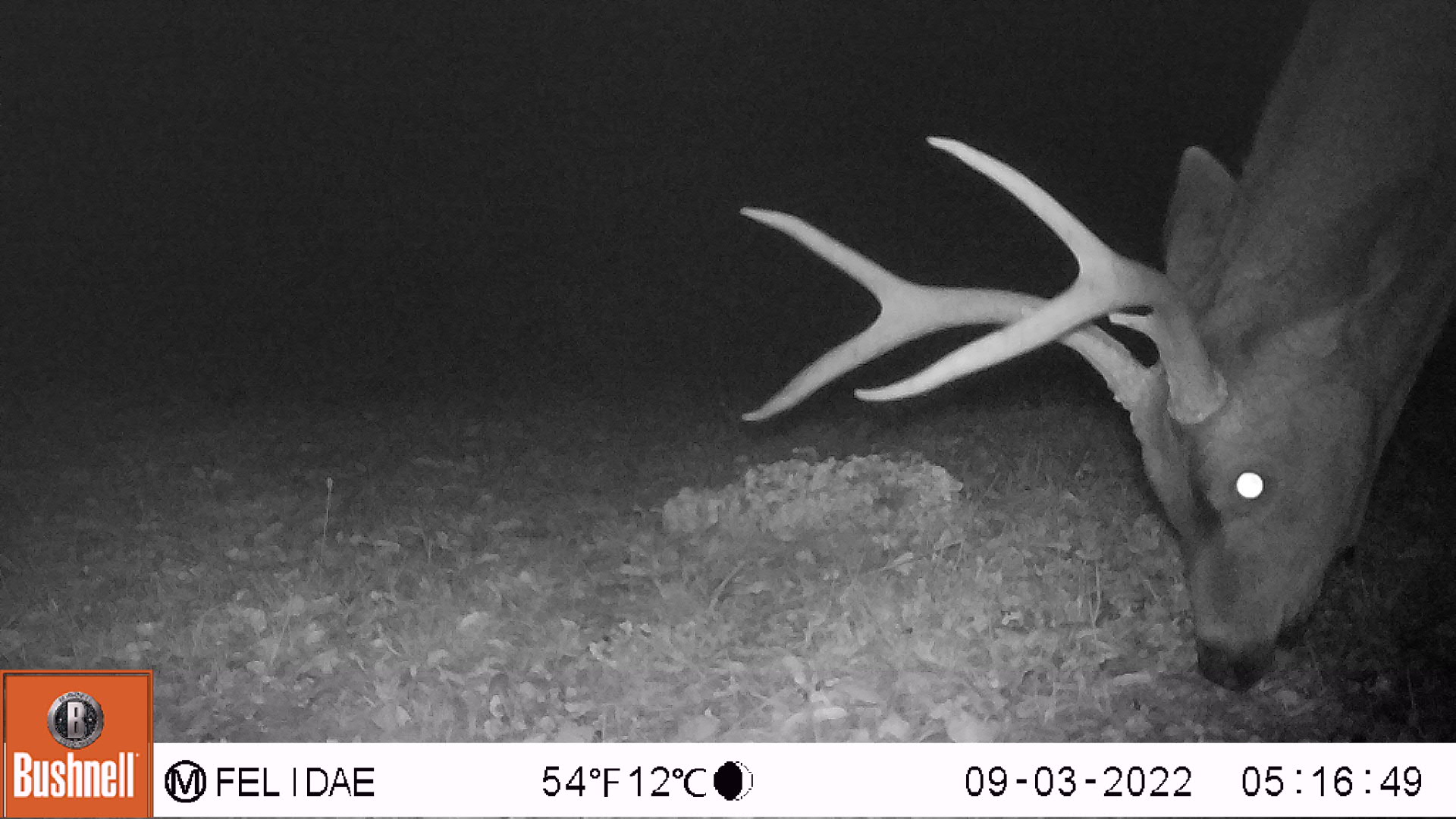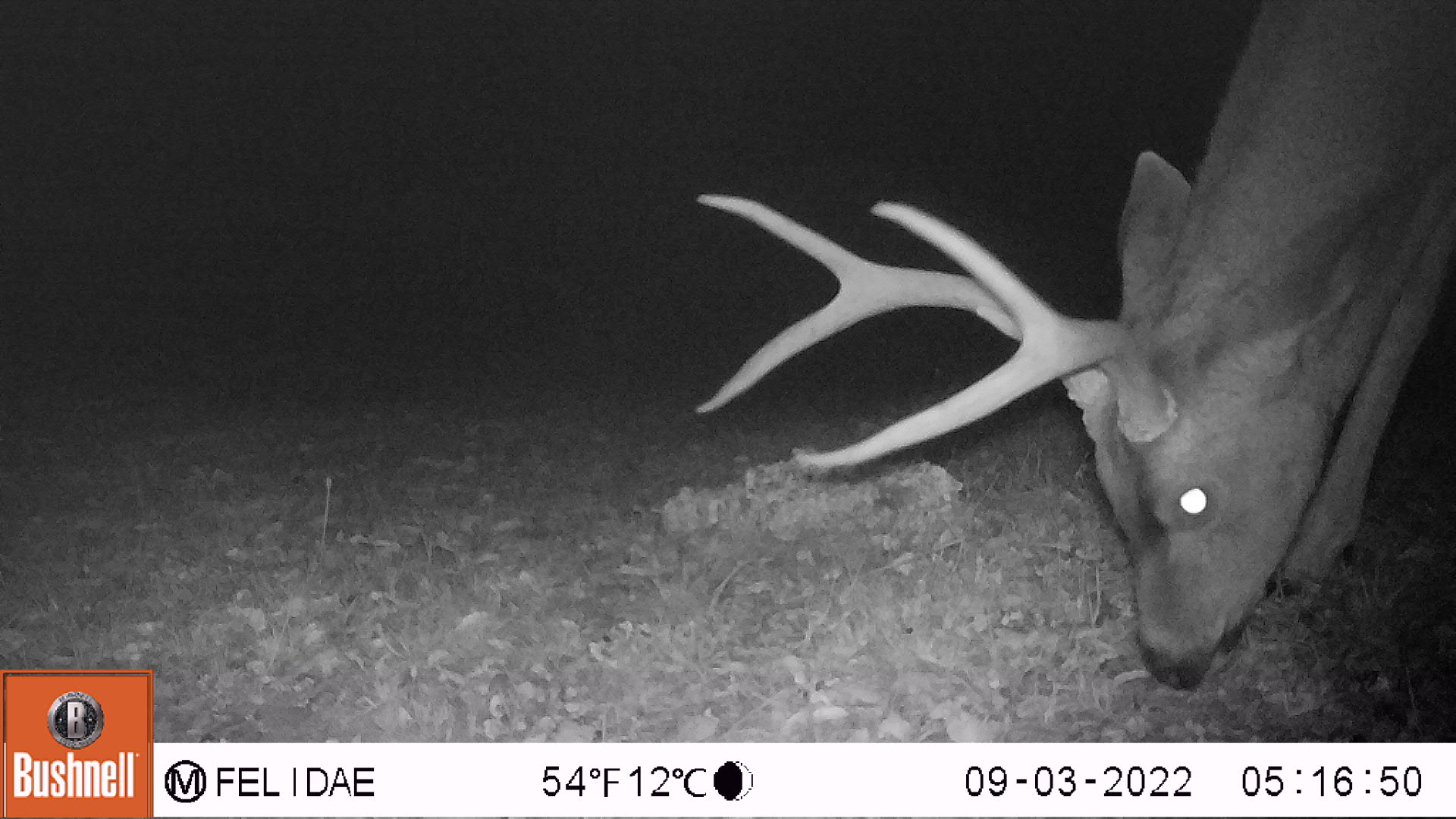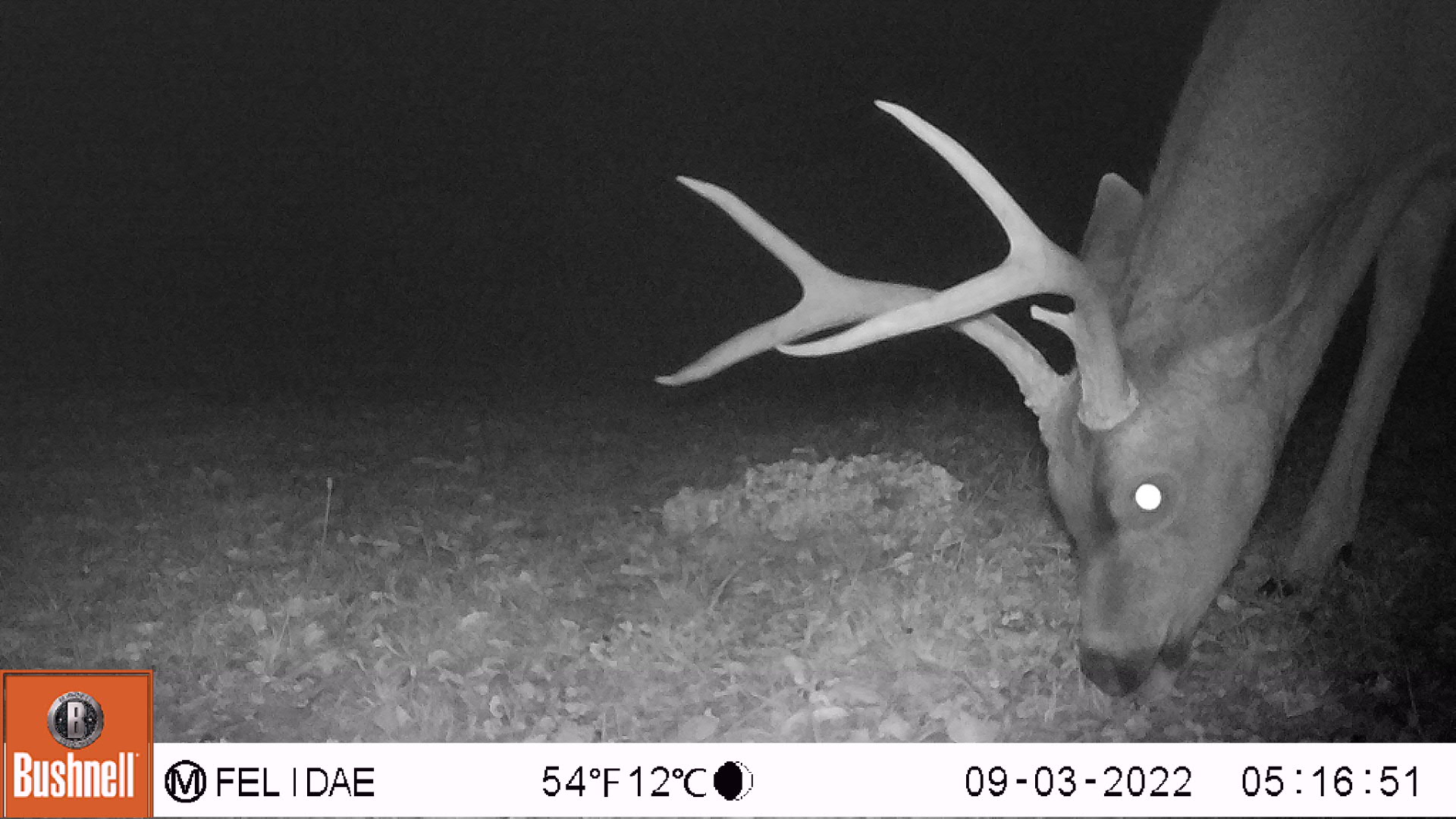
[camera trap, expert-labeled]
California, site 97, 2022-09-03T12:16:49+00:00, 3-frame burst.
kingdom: Animalia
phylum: Chordata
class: Mammalia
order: Artiodactyla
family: Cervidae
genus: Odocoileus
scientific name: Odocoileus hemionus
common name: mule deer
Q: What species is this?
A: Mule deer (Odocoileus hemionus).